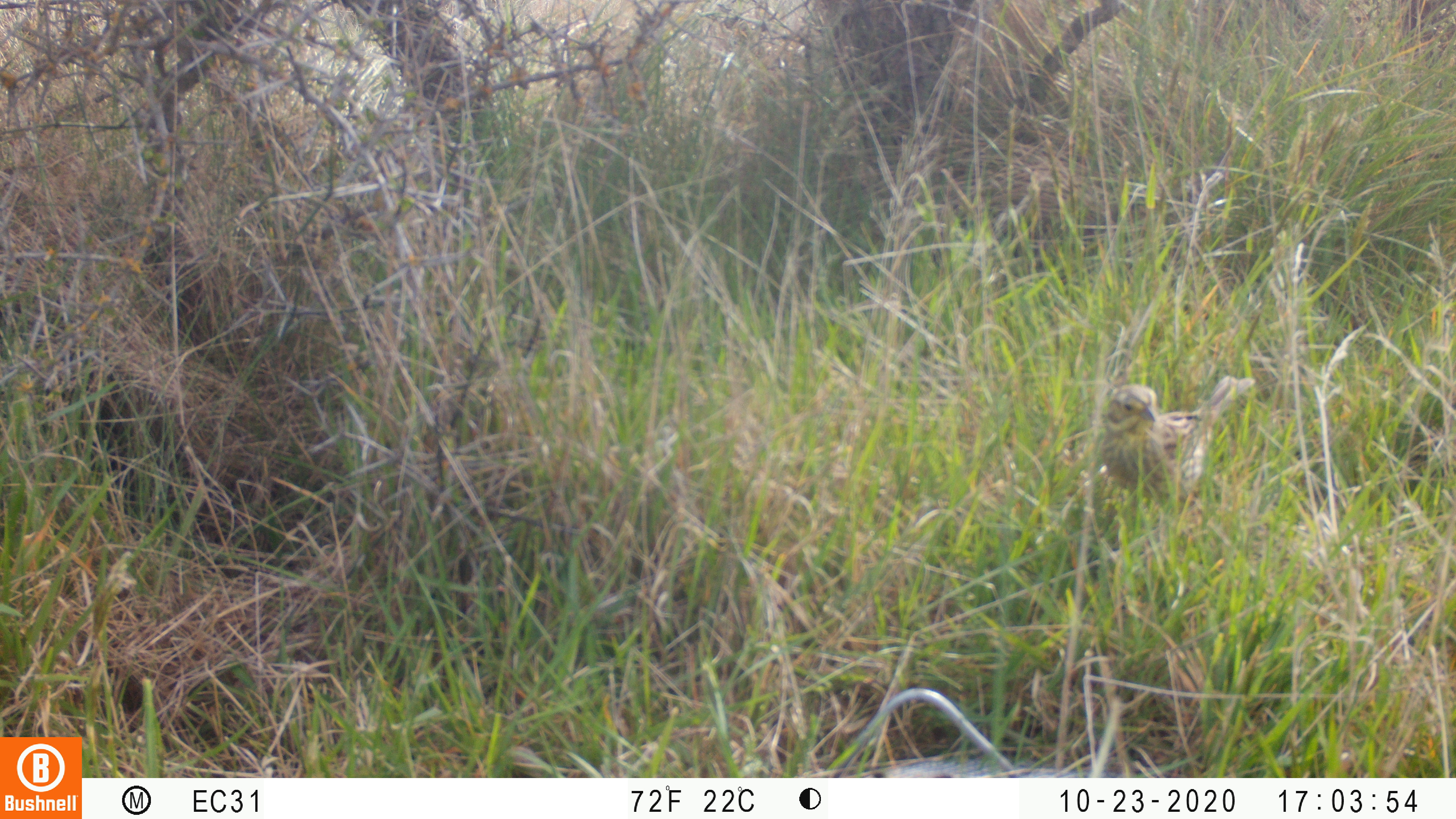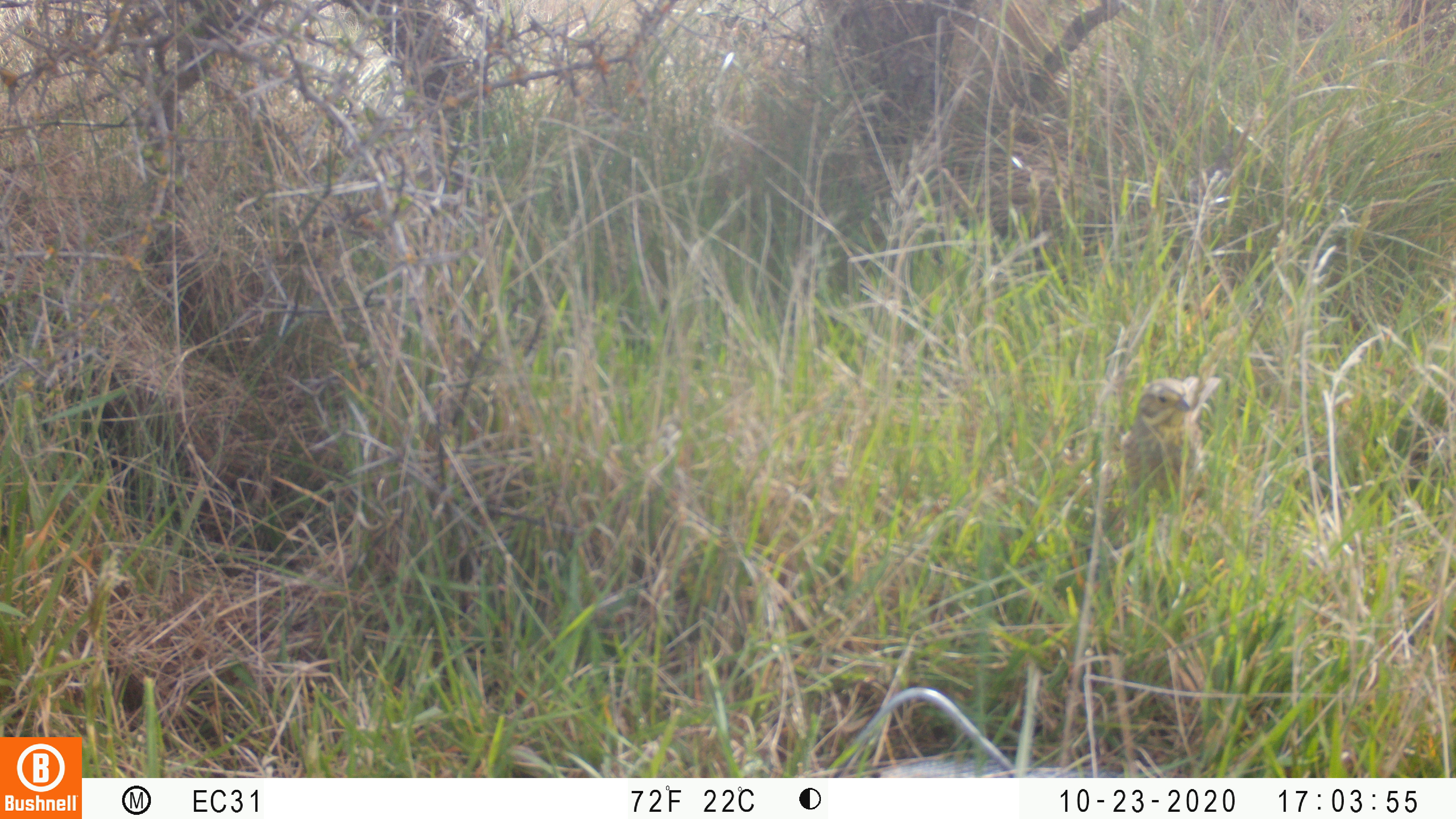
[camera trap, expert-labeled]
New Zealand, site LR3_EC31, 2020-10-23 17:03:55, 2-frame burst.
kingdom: Animalia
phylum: Chordata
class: Aves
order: Passeriformes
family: Emberizidae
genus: Emberiza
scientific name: Emberiza citrinella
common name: yellowhammer